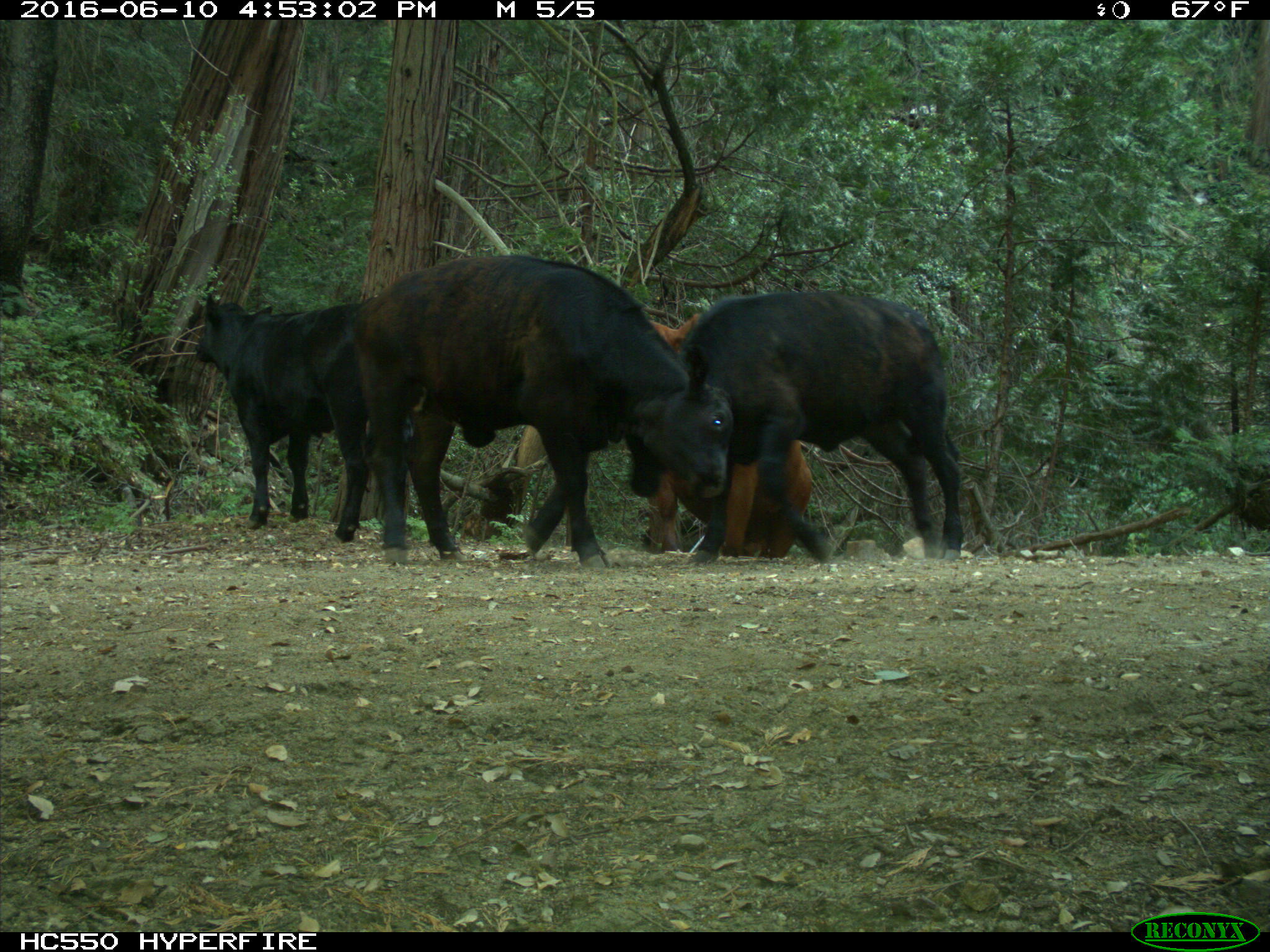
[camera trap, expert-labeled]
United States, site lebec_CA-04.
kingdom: Animalia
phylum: Chordata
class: Mammalia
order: Artiodactyla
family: Bovidae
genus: Bos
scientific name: Bos taurus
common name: domestic cow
Bos taurus (domestic cow).